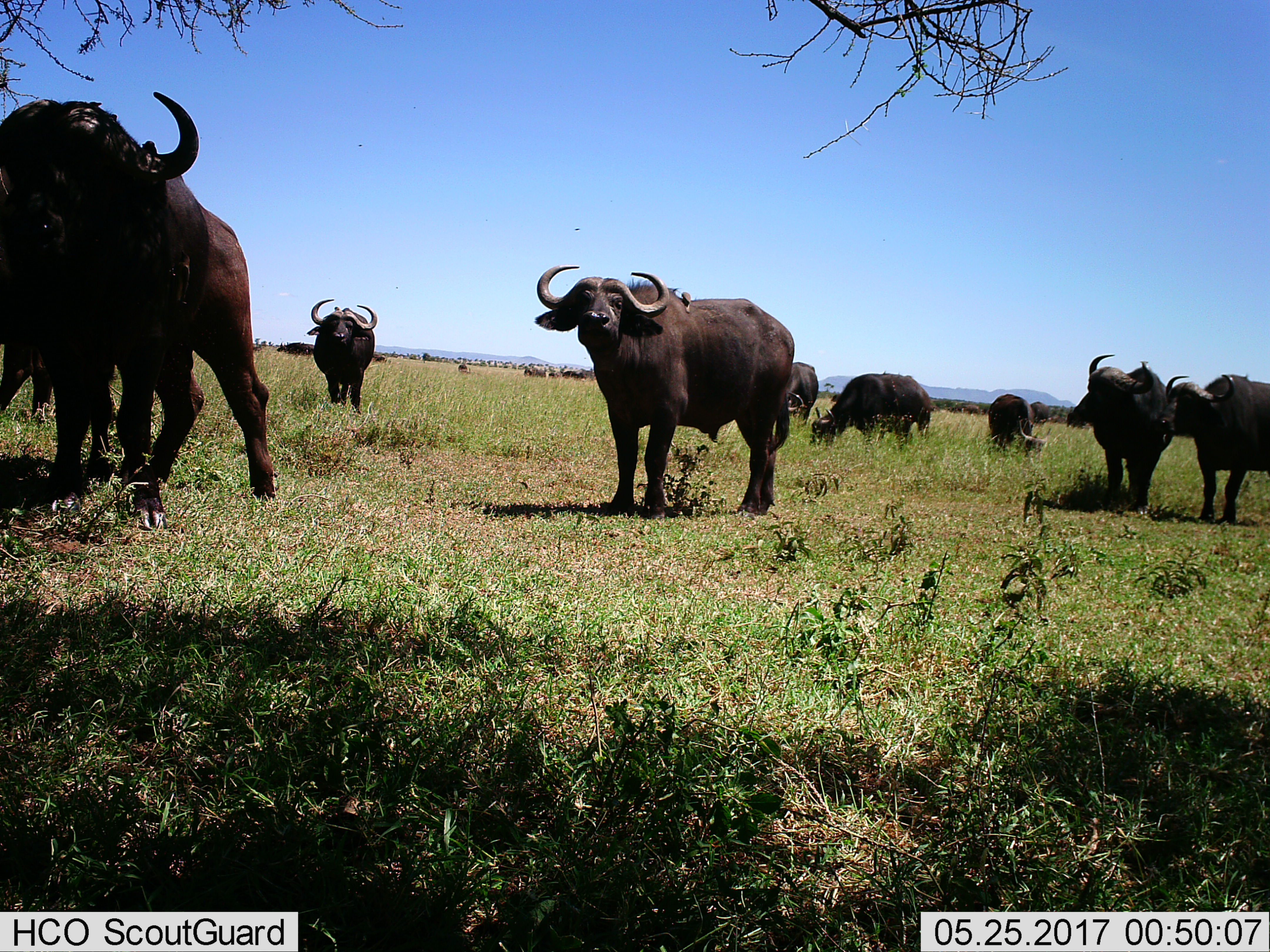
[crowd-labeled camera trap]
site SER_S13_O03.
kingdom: Animalia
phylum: Chordata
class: Mammalia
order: Artiodactyla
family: Bovidae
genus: Syncerus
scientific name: Syncerus caffer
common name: african buffalo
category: buffalo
Buffalo (african buffalo) (Syncerus caffer), count 11-50. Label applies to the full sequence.